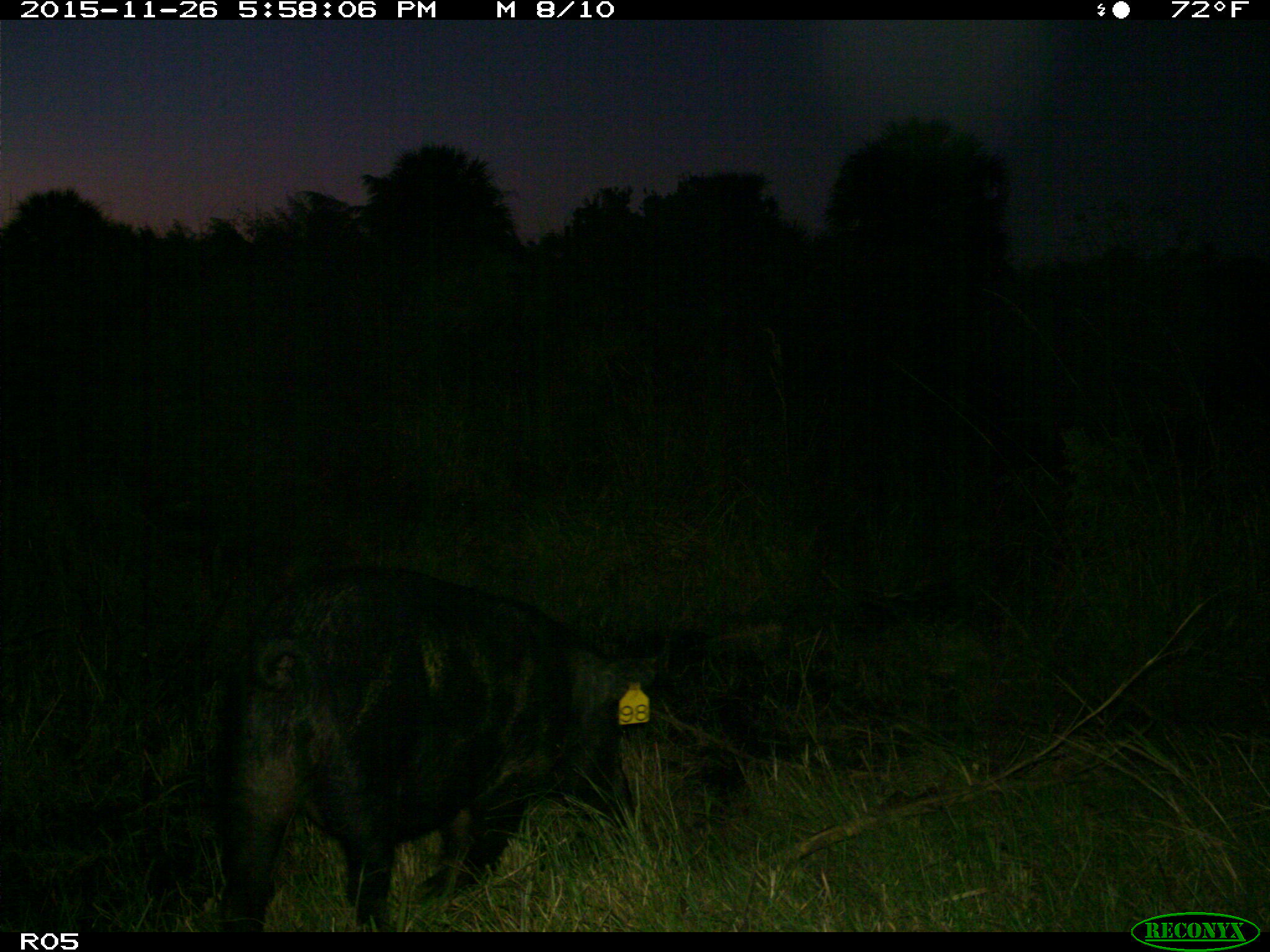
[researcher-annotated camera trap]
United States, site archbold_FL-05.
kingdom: Animalia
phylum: Chordata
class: Mammalia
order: Artiodactyla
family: Suidae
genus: Sus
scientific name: Sus scrofa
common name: wild boar